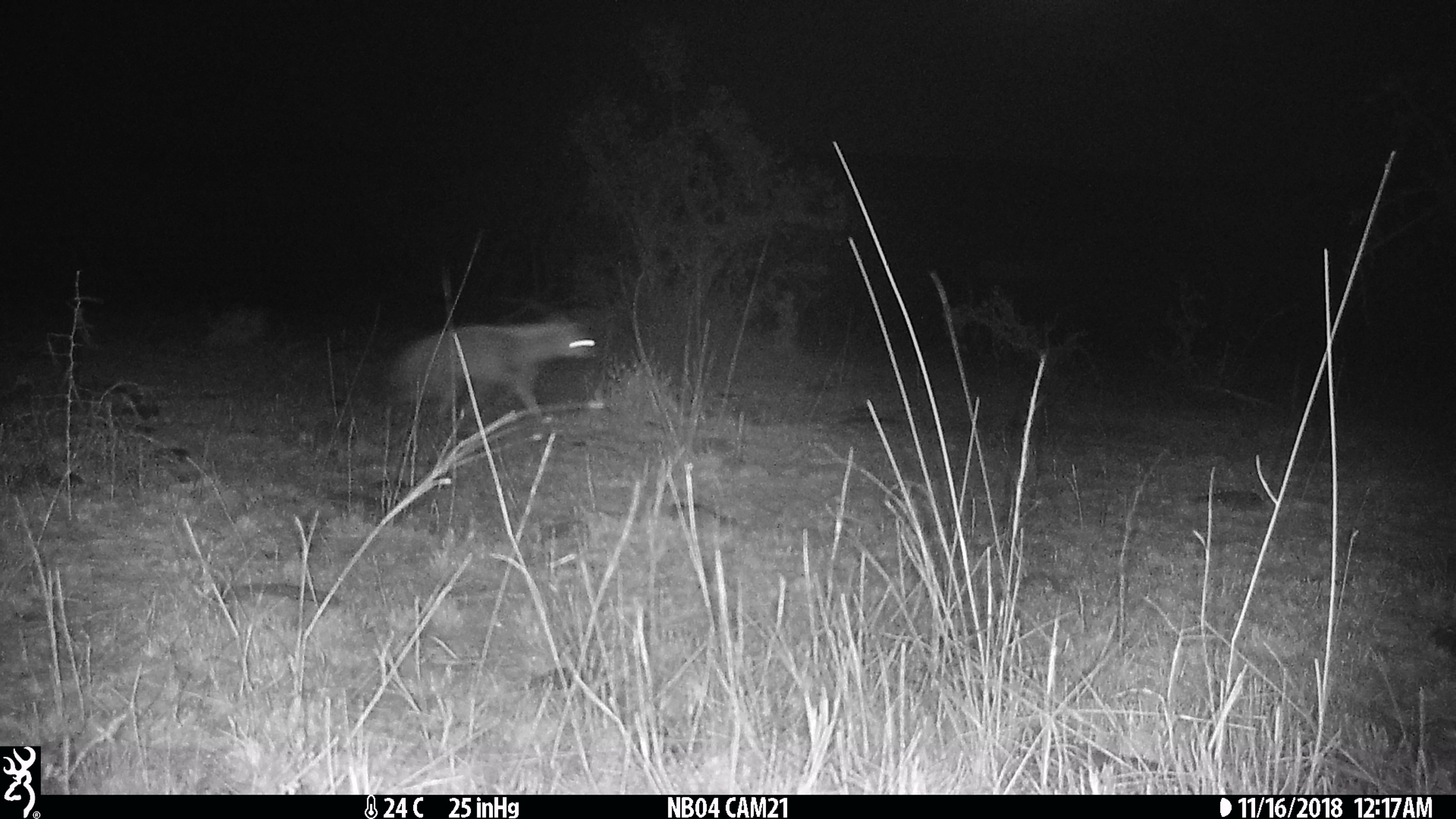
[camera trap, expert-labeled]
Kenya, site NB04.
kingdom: Animalia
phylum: Chordata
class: Mammalia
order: Carnivora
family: Hyaenidae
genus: Proteles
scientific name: Proteles cristatus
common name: aardwolf